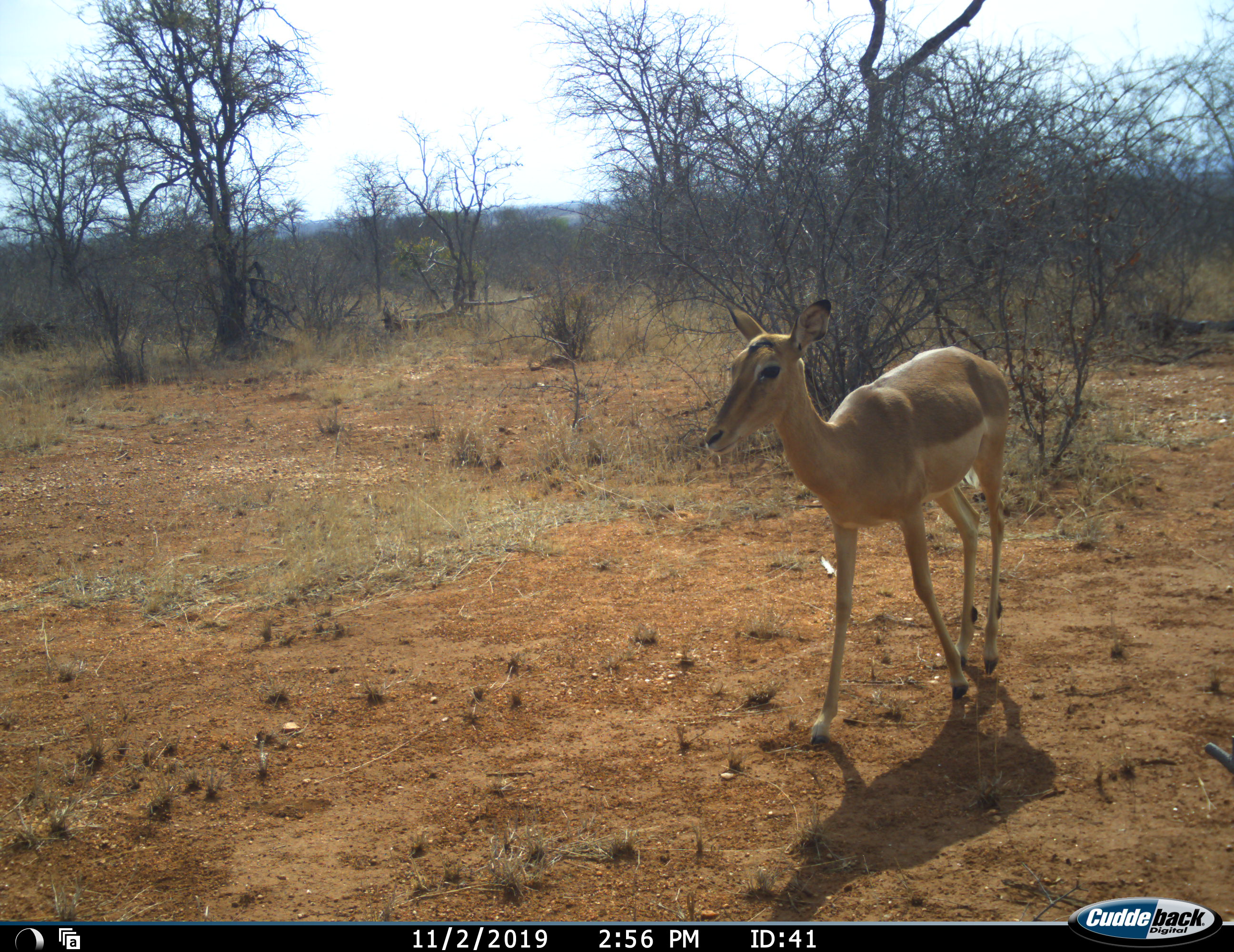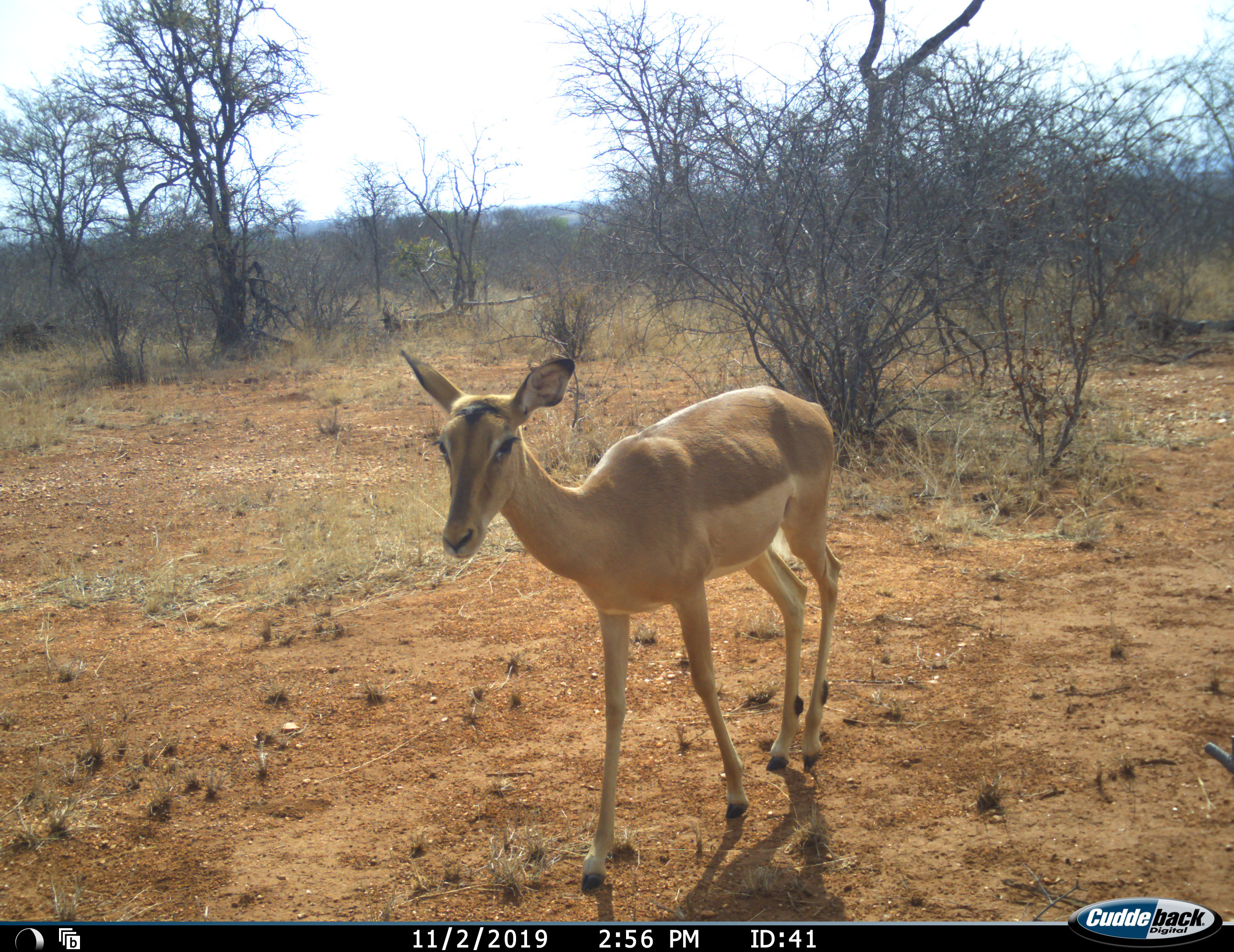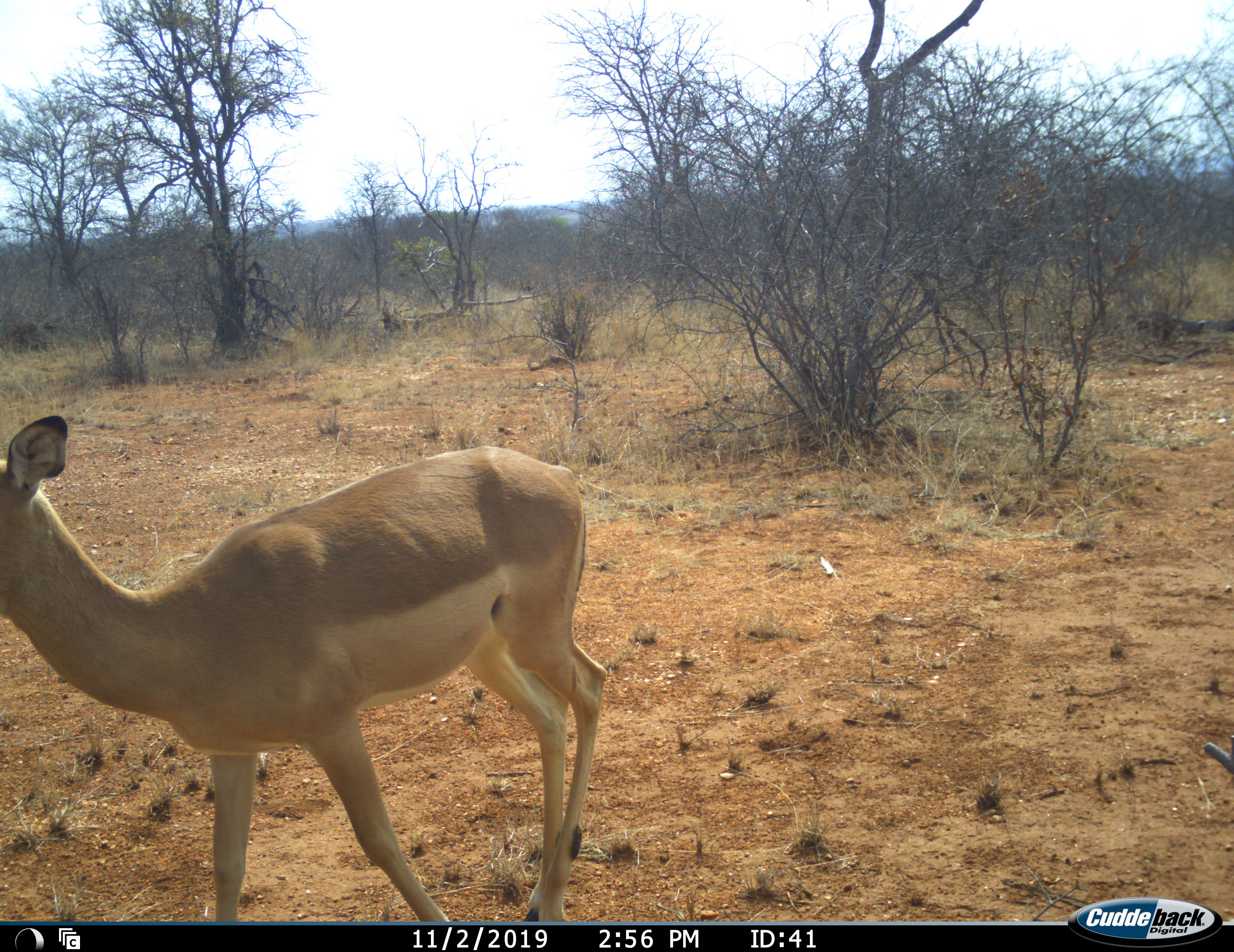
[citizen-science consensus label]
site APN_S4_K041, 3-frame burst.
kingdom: Animalia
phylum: Chordata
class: Mammalia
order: Artiodactyla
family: Bovidae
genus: Aepyceros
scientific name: Aepyceros melampus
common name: impala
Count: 1.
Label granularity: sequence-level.